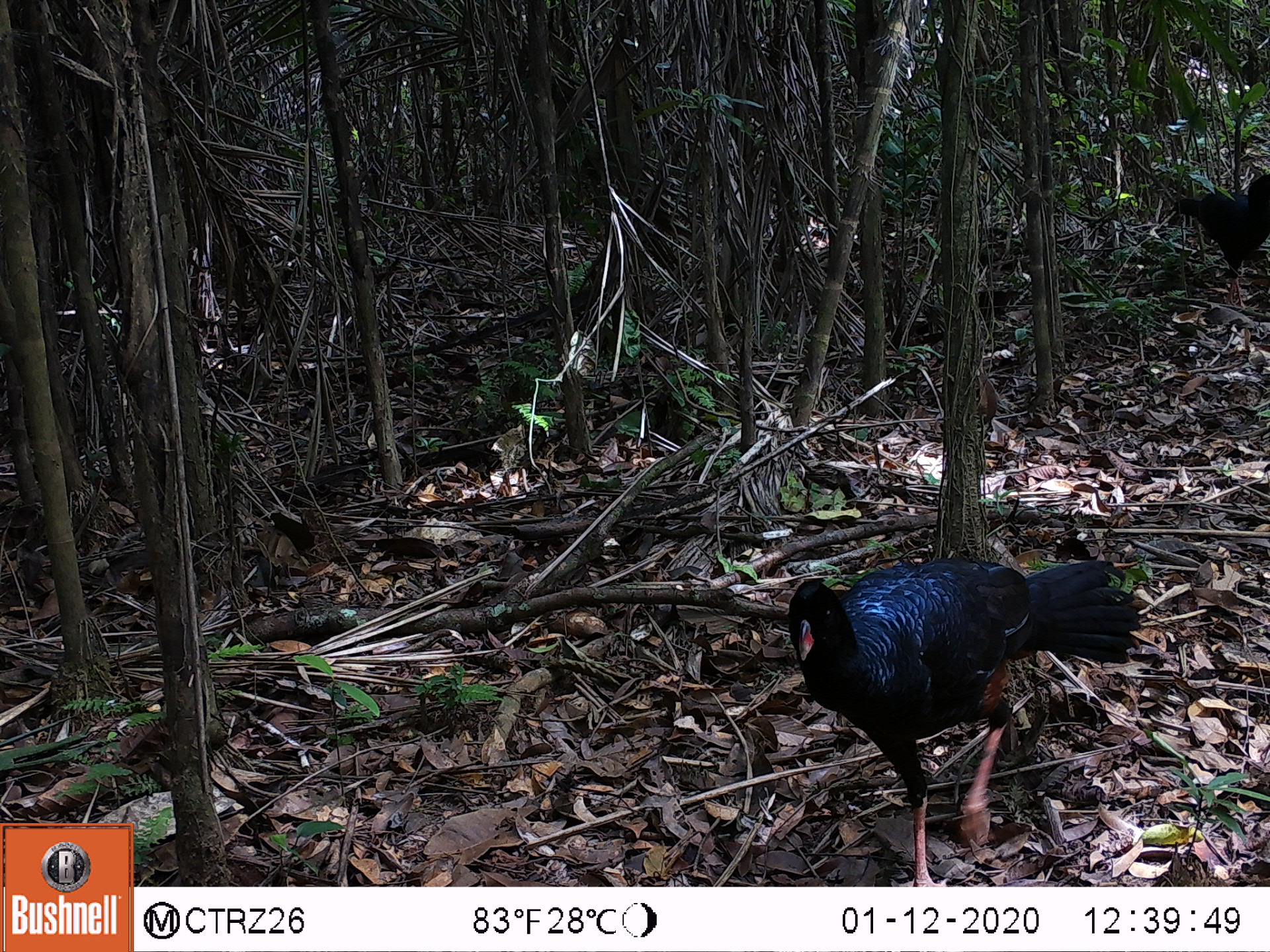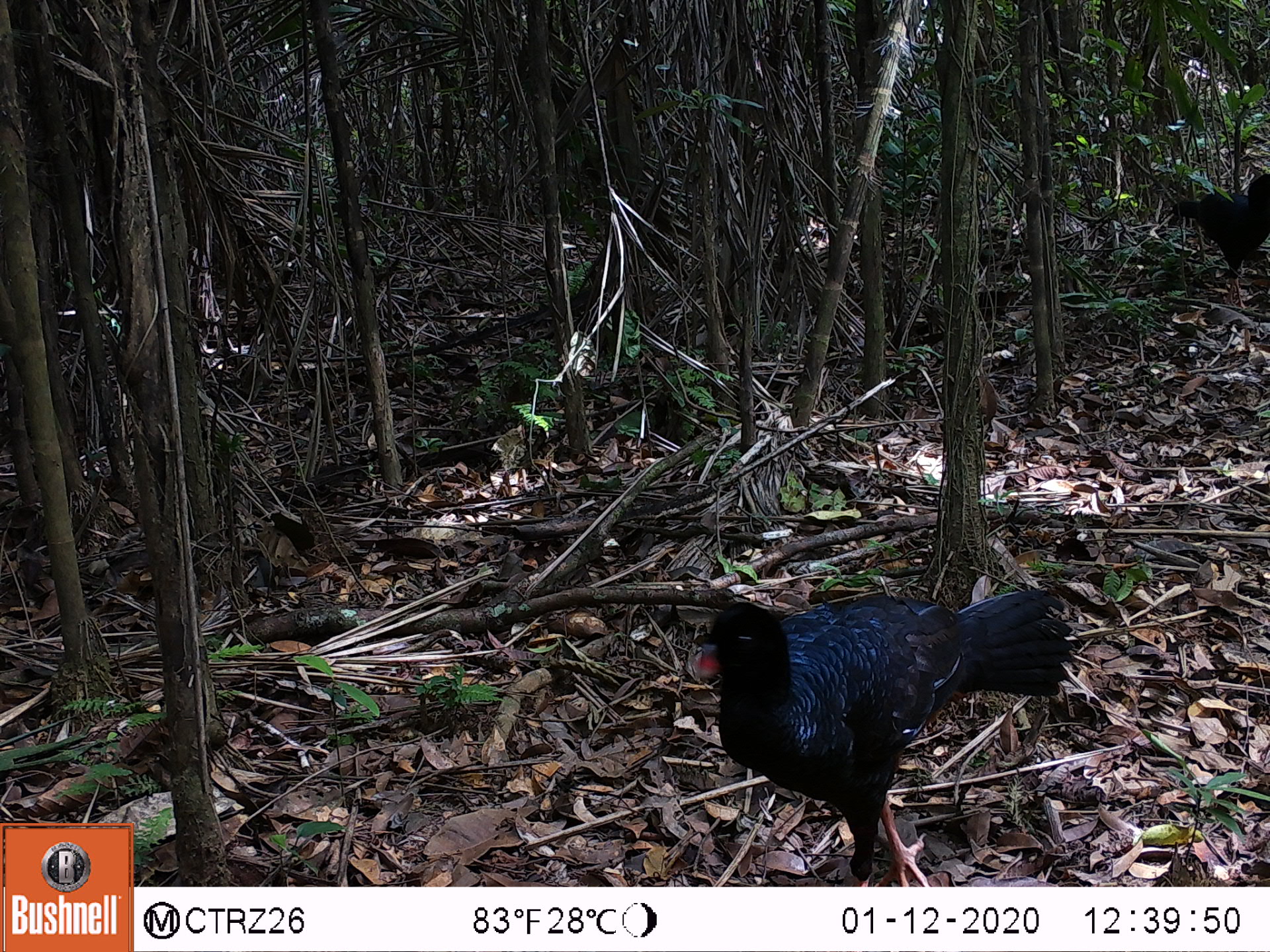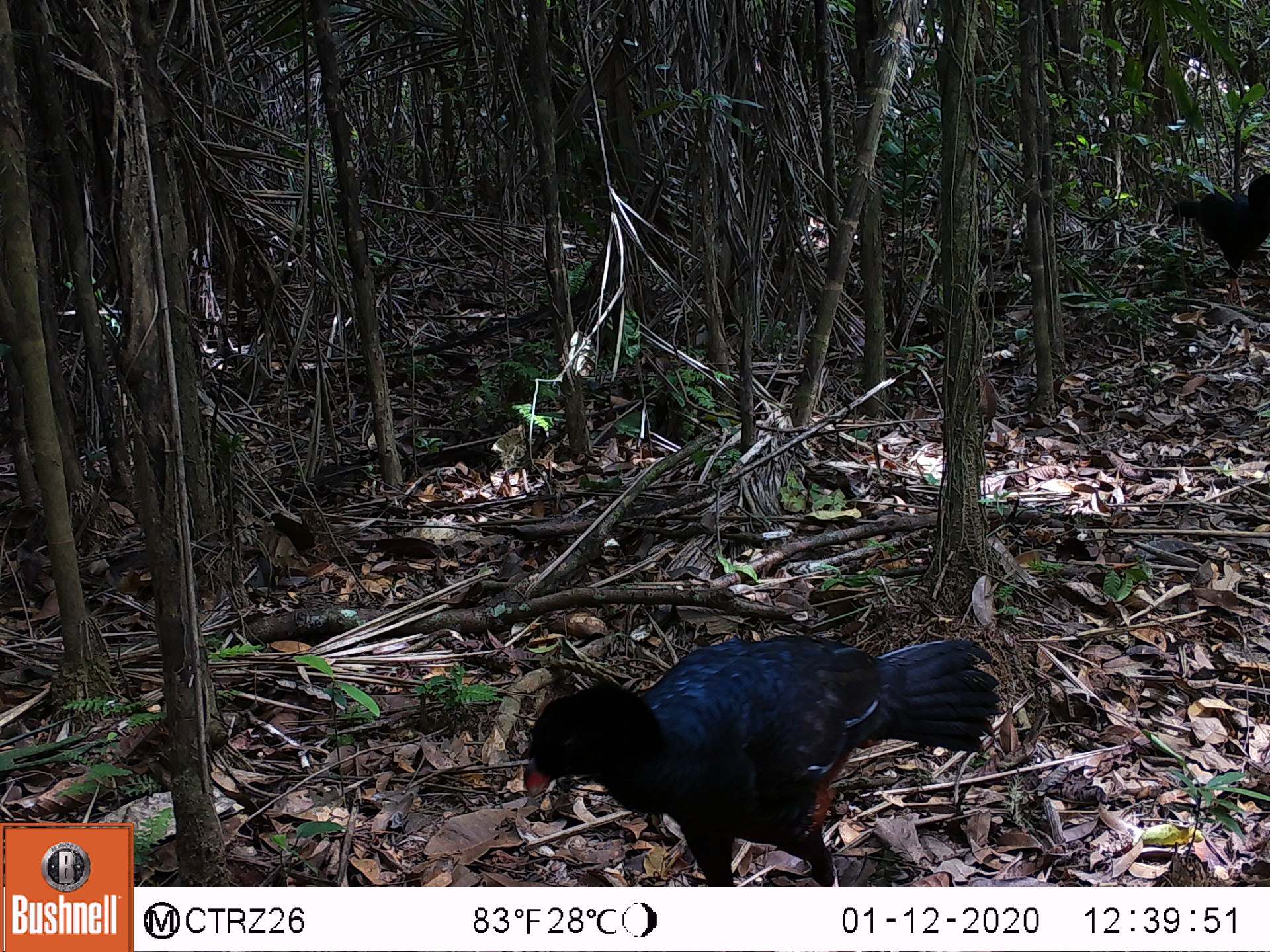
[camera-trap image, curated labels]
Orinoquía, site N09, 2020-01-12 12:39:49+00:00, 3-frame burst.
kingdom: Animalia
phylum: Chordata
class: Aves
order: Galliformes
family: Cracidae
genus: Mitu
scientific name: Mitu salvini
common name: salvin's currasow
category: salvins curassow